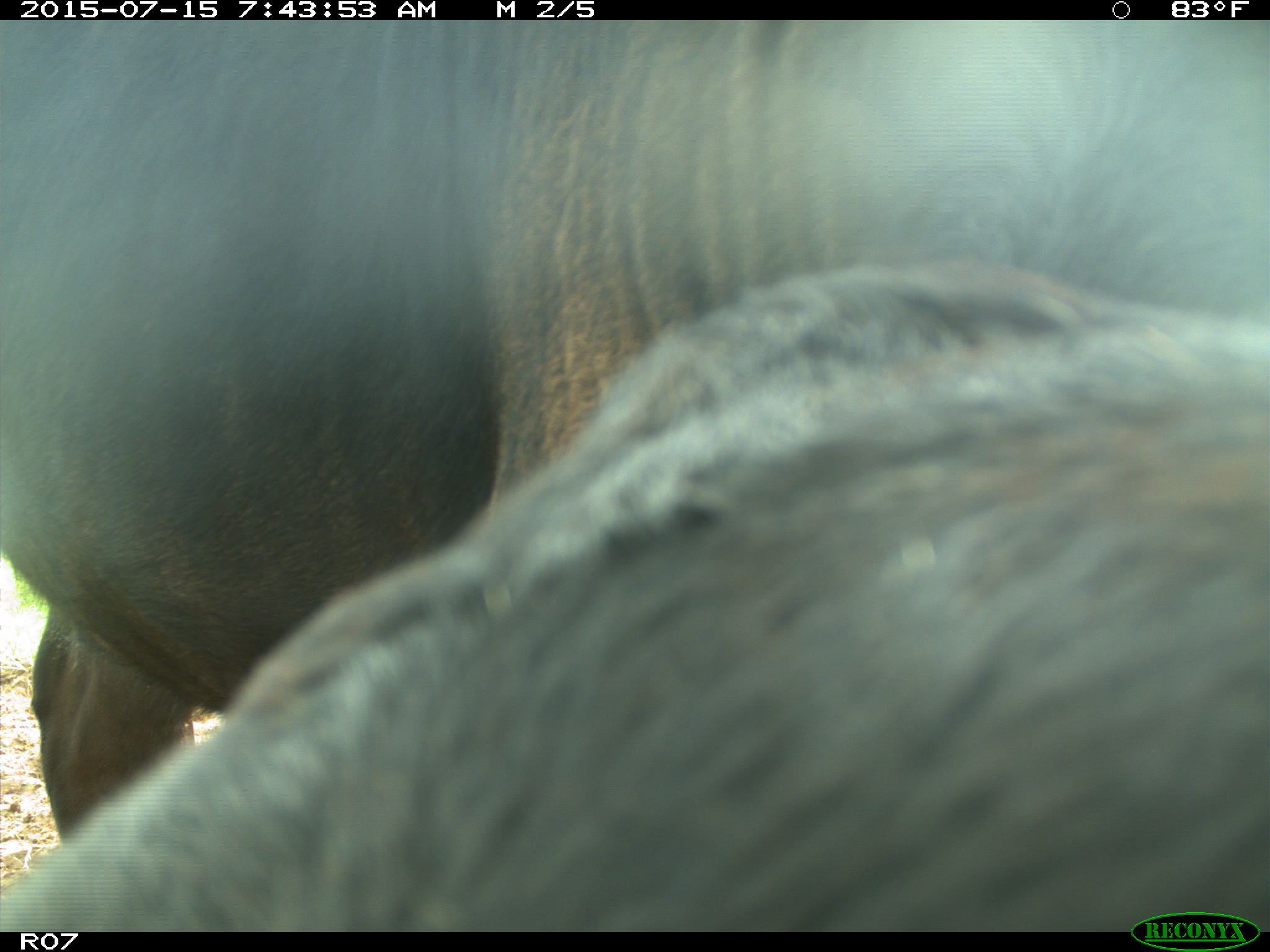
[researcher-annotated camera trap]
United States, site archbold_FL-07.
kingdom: Animalia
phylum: Chordata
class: Mammalia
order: Artiodactyla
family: Bovidae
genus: Bos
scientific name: Bos taurus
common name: domestic cow